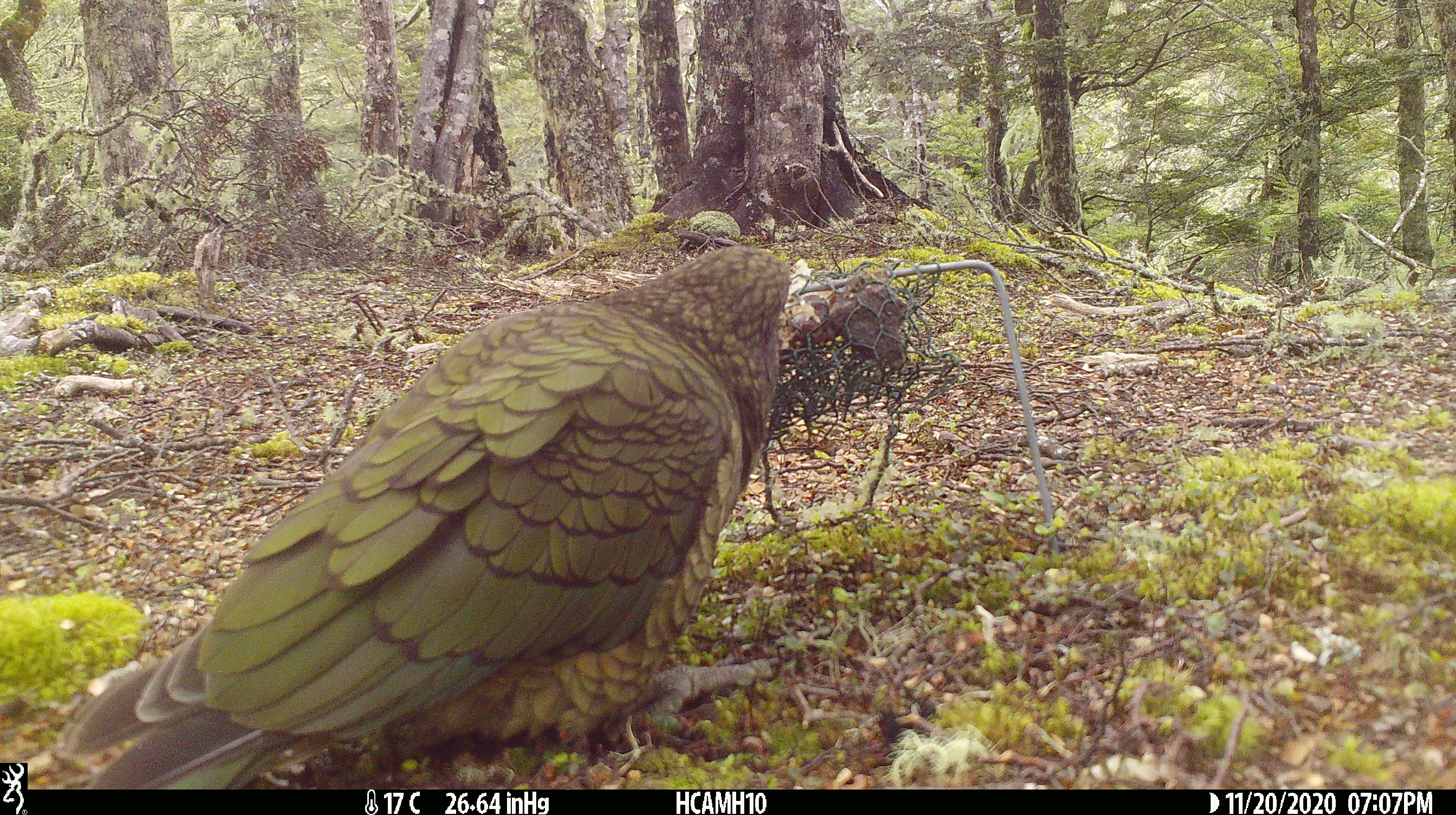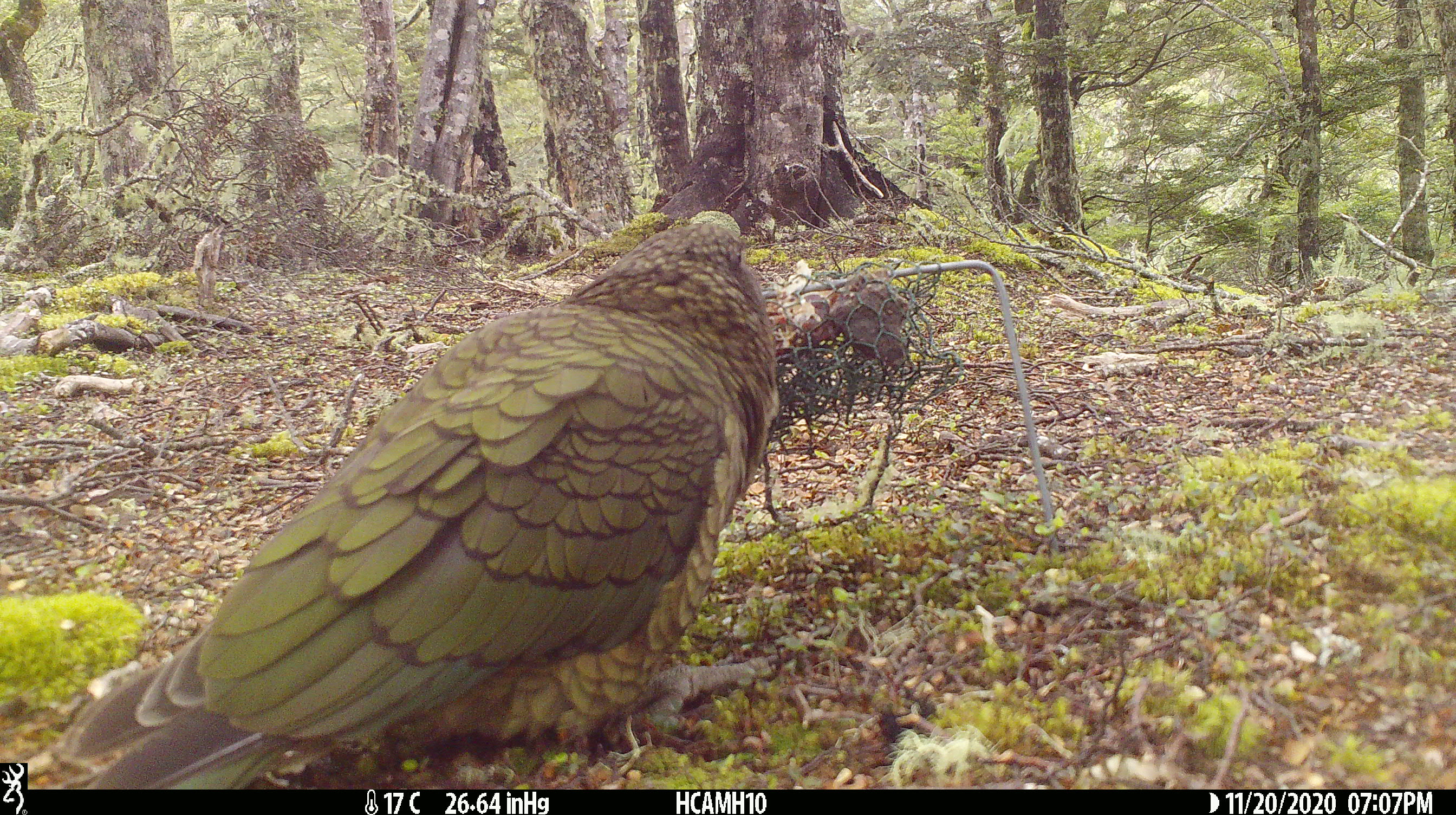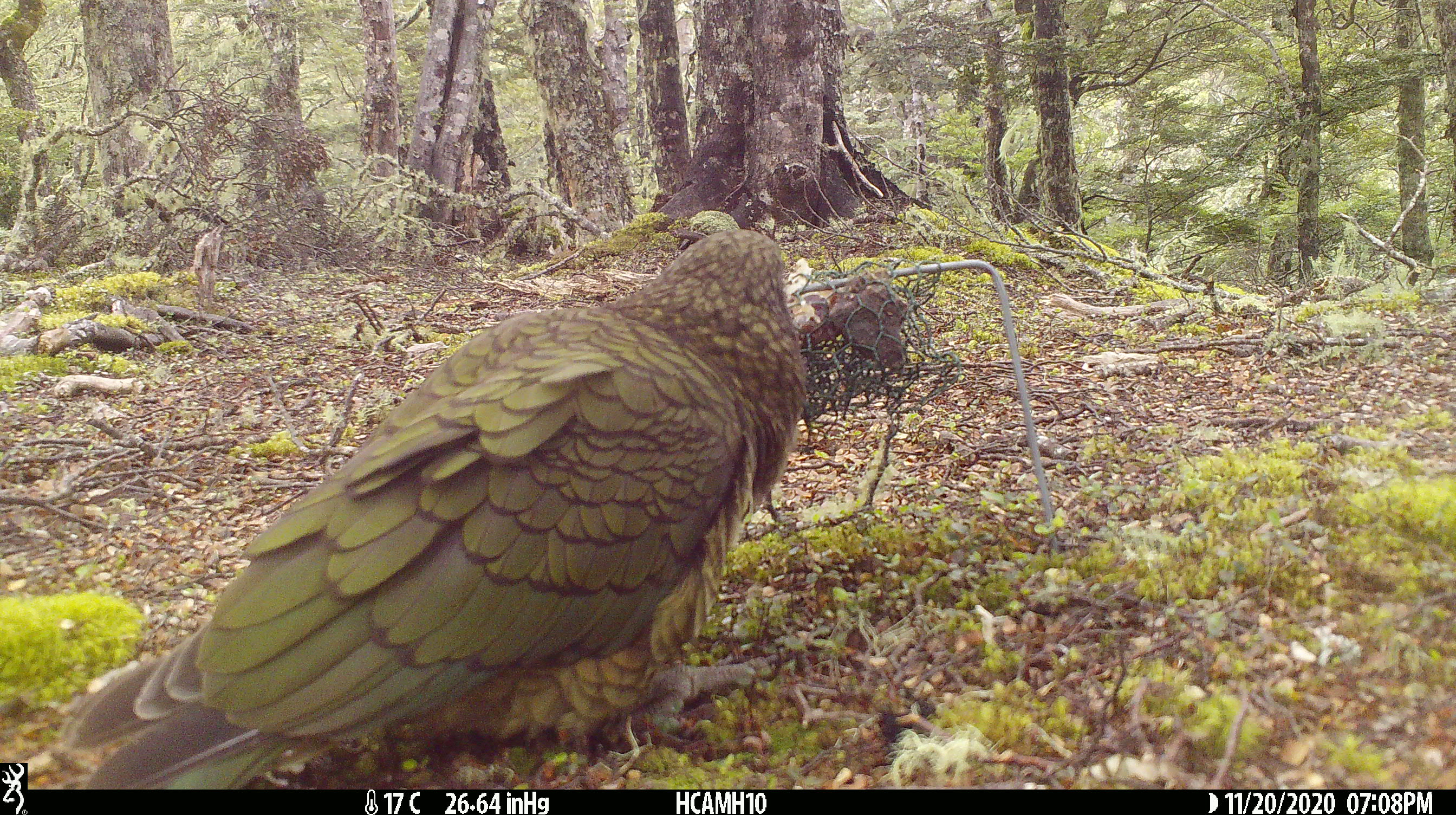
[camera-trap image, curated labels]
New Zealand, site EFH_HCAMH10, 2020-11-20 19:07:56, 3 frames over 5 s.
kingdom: Animalia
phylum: Chordata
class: Aves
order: Psittaciformes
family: Strigopidae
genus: Nestor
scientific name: Nestor notabilis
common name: kea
Kea (Nestor notabilis).